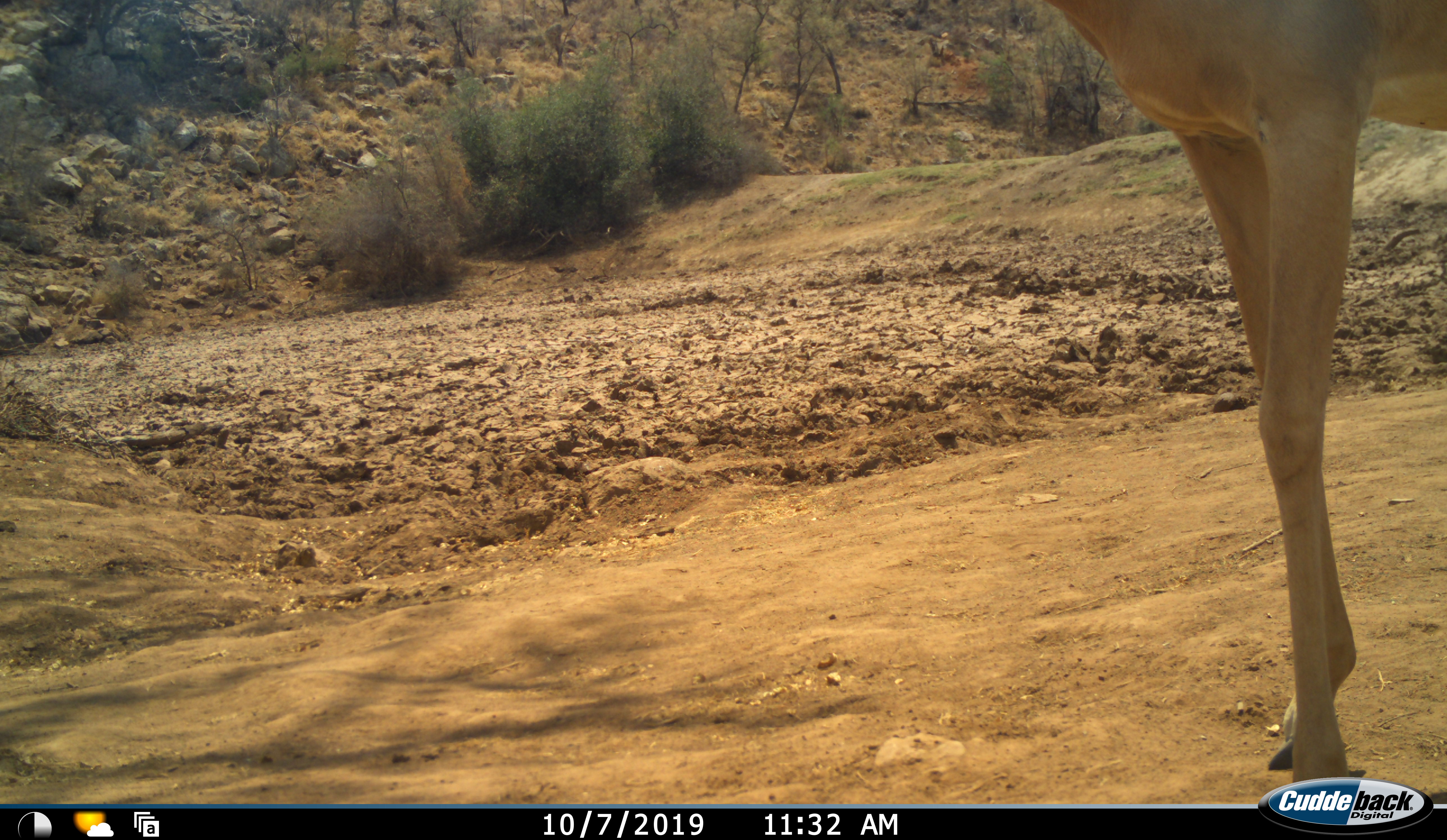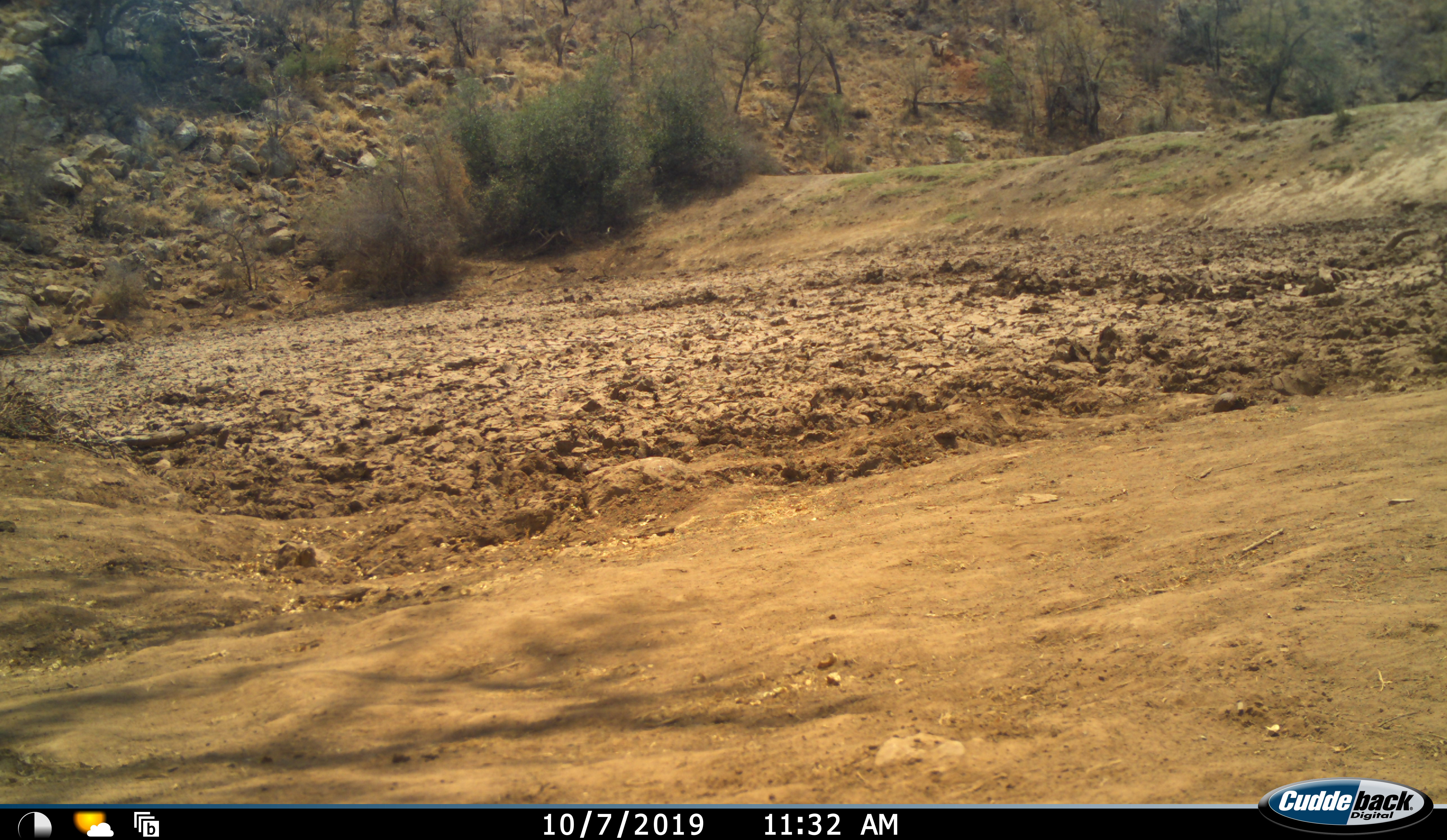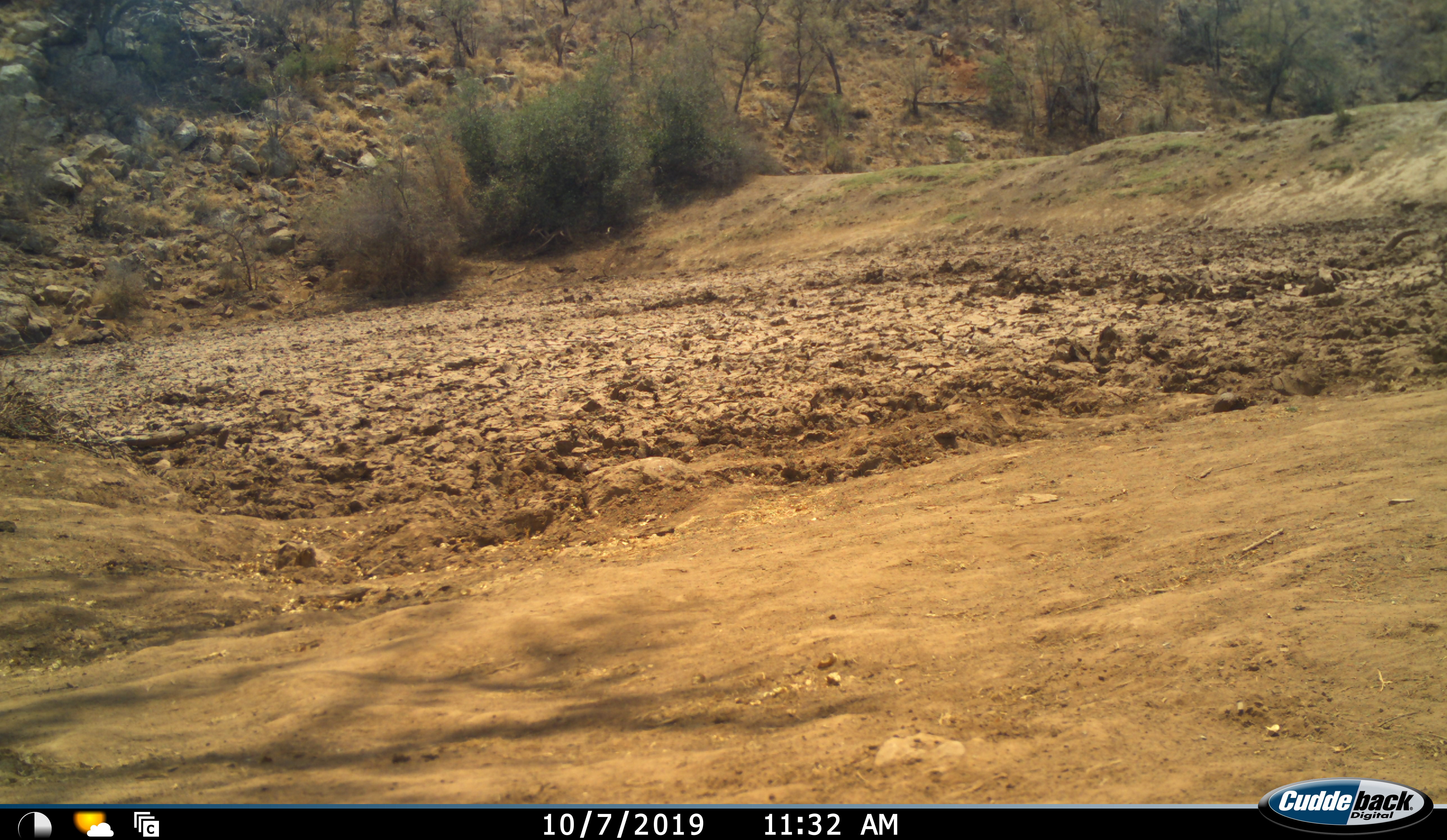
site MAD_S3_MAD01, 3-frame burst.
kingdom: Animalia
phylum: Chordata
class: Mammalia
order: Artiodactyla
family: Bovidae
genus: Aepyceros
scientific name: Aepyceros melampus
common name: impala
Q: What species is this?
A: Impala (Aepyceros melampus).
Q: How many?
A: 1.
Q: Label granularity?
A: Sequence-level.